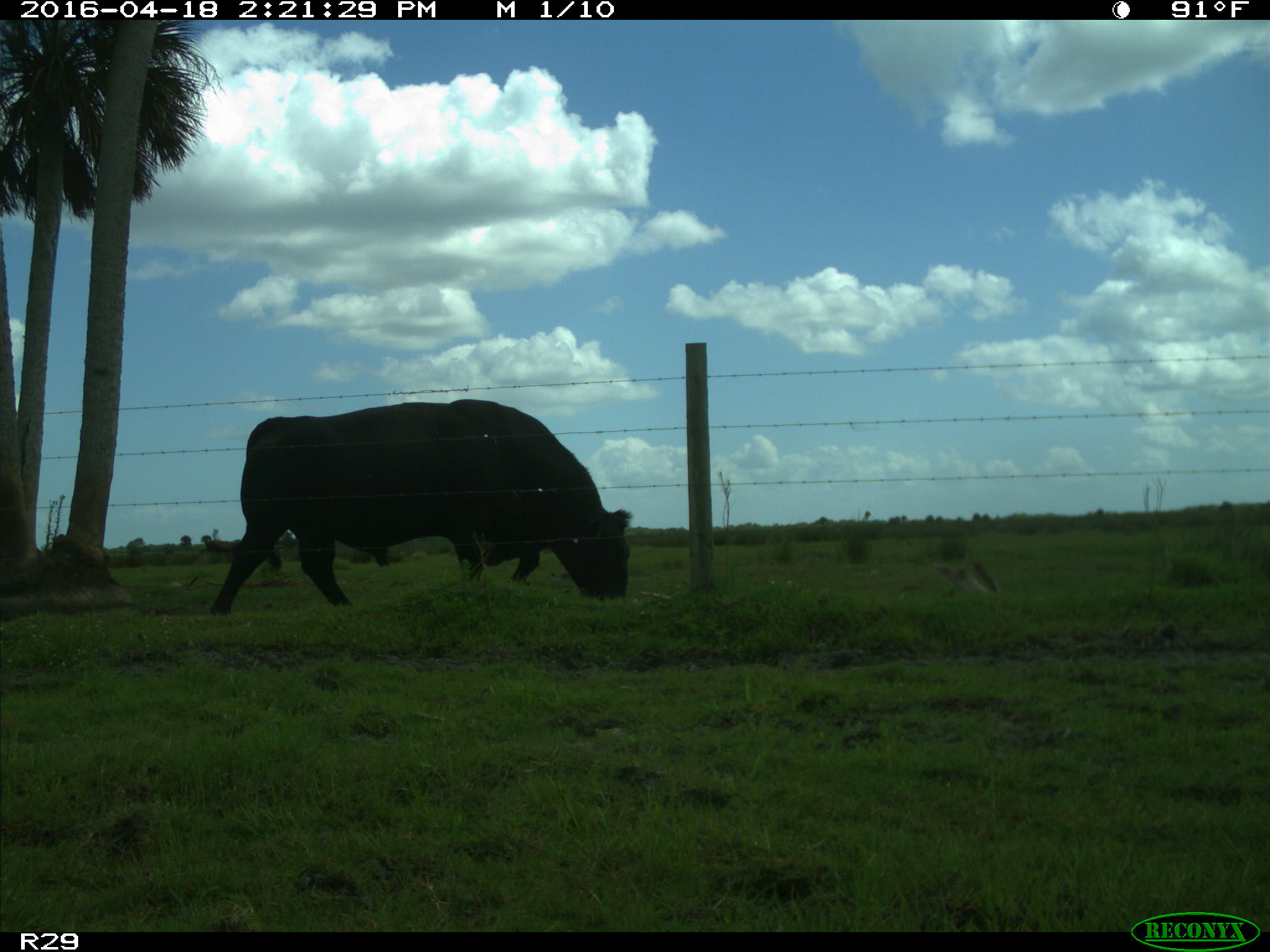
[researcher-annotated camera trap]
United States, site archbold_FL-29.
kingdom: Animalia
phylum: Chordata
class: Mammalia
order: Artiodactyla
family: Bovidae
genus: Bos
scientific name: Bos taurus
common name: domestic cow